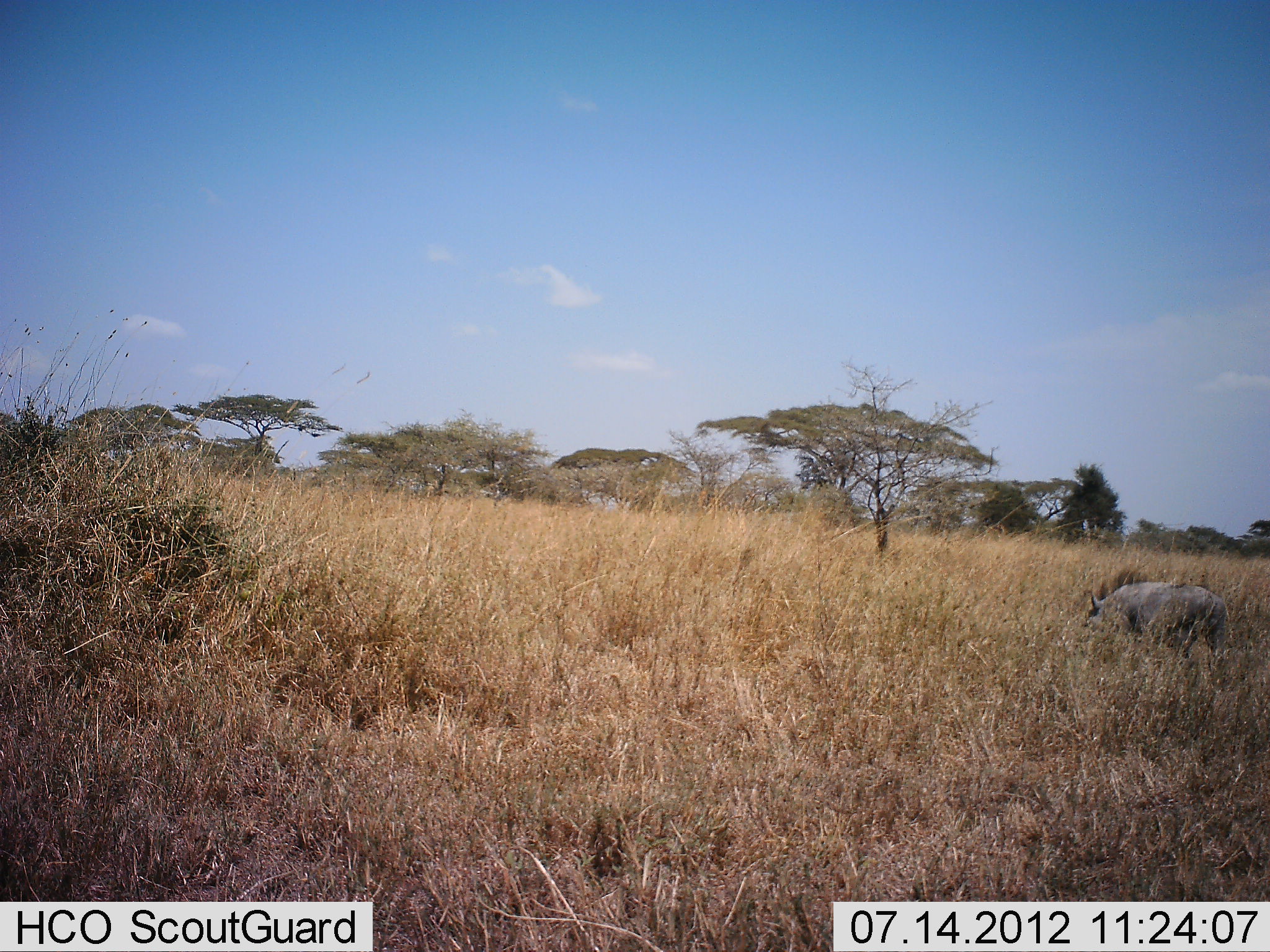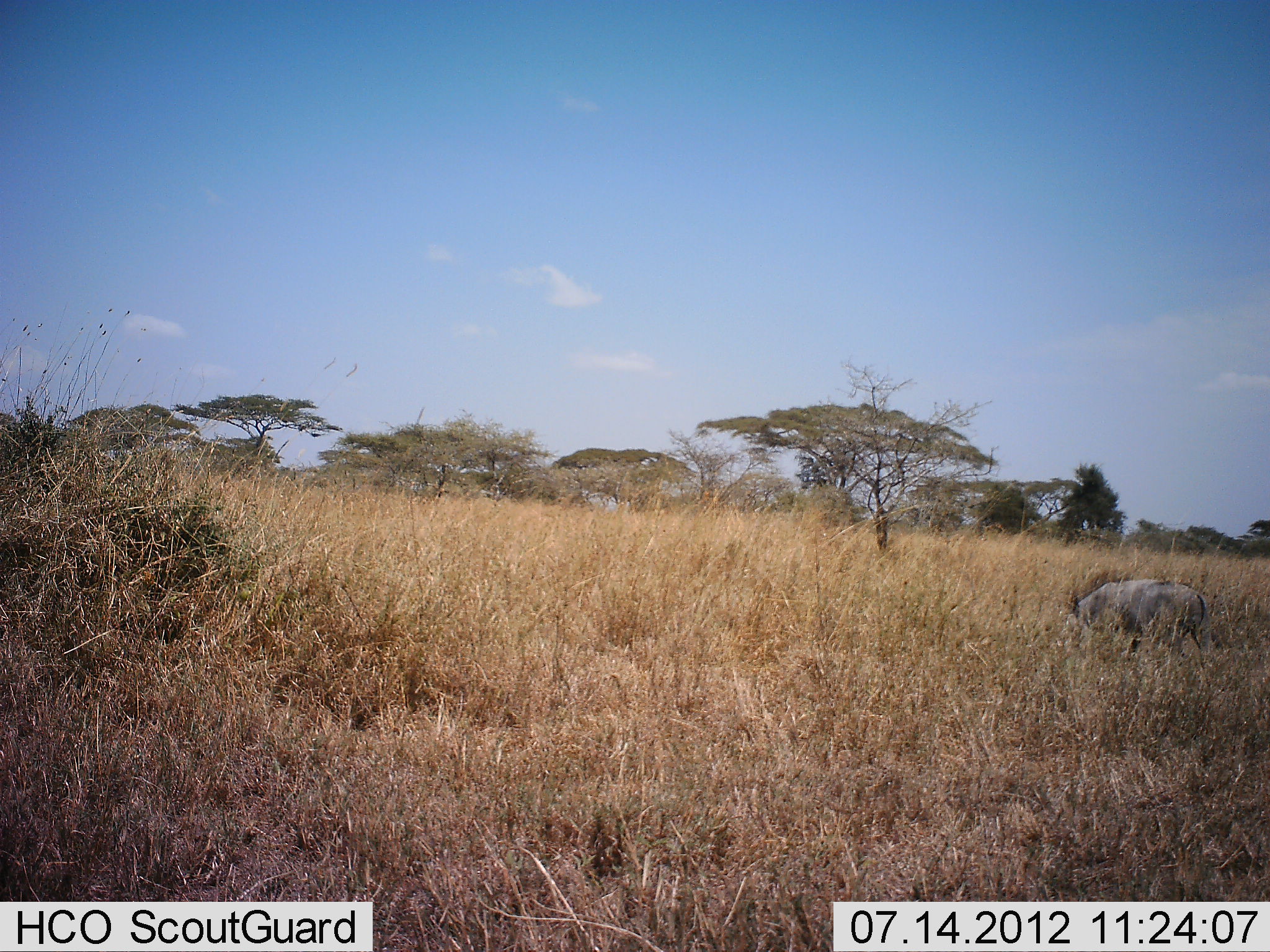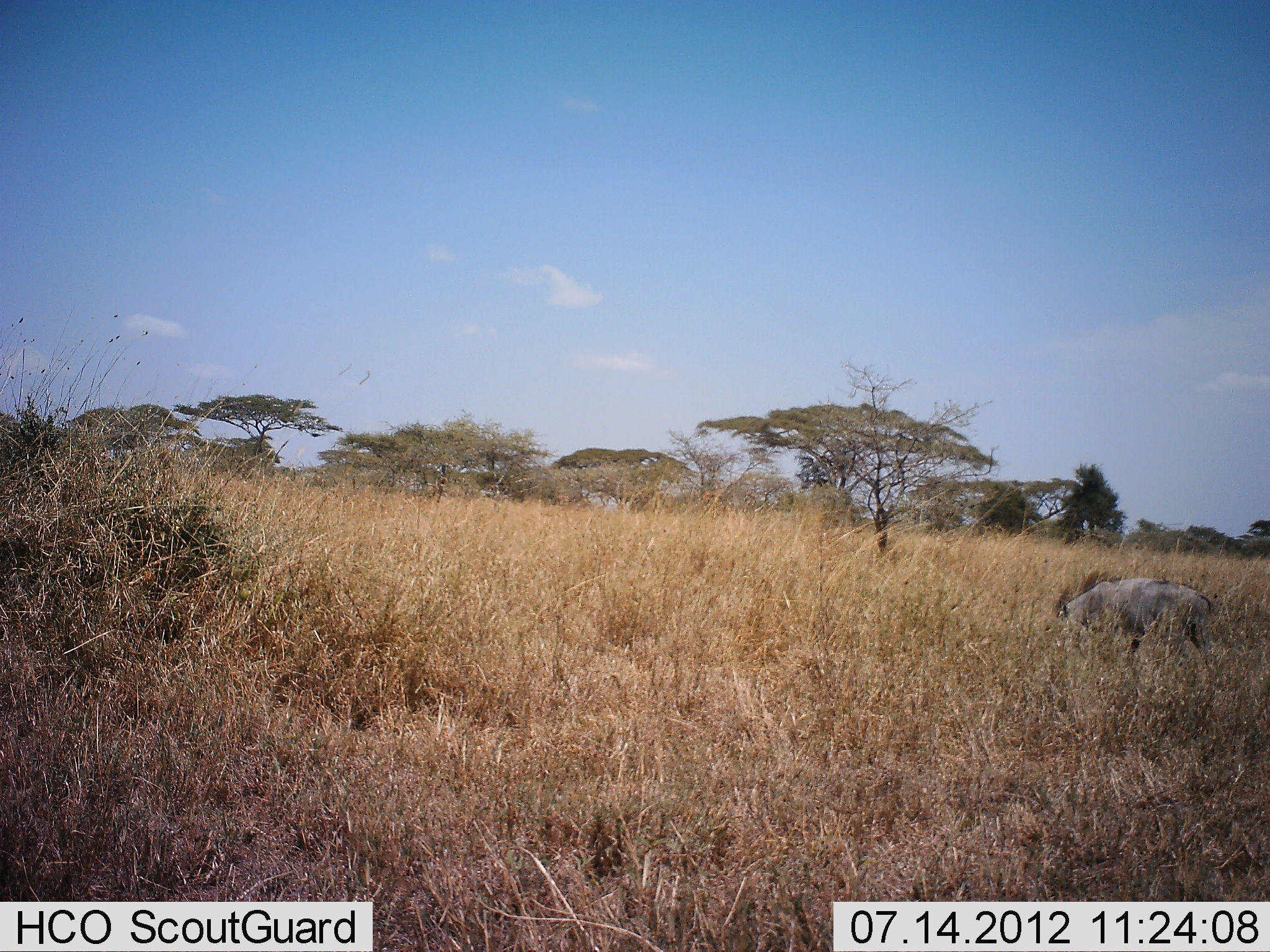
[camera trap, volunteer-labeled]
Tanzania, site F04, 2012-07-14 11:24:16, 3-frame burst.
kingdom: Animalia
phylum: Chordata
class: Mammalia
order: Artiodactyla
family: Suidae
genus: Phacochoerus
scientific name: Phacochoerus africanus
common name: warthog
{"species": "warthog (Phacochoerus africanus)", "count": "1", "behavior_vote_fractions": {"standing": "20%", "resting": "0%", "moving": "30%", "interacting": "0%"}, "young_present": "0%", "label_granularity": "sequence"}